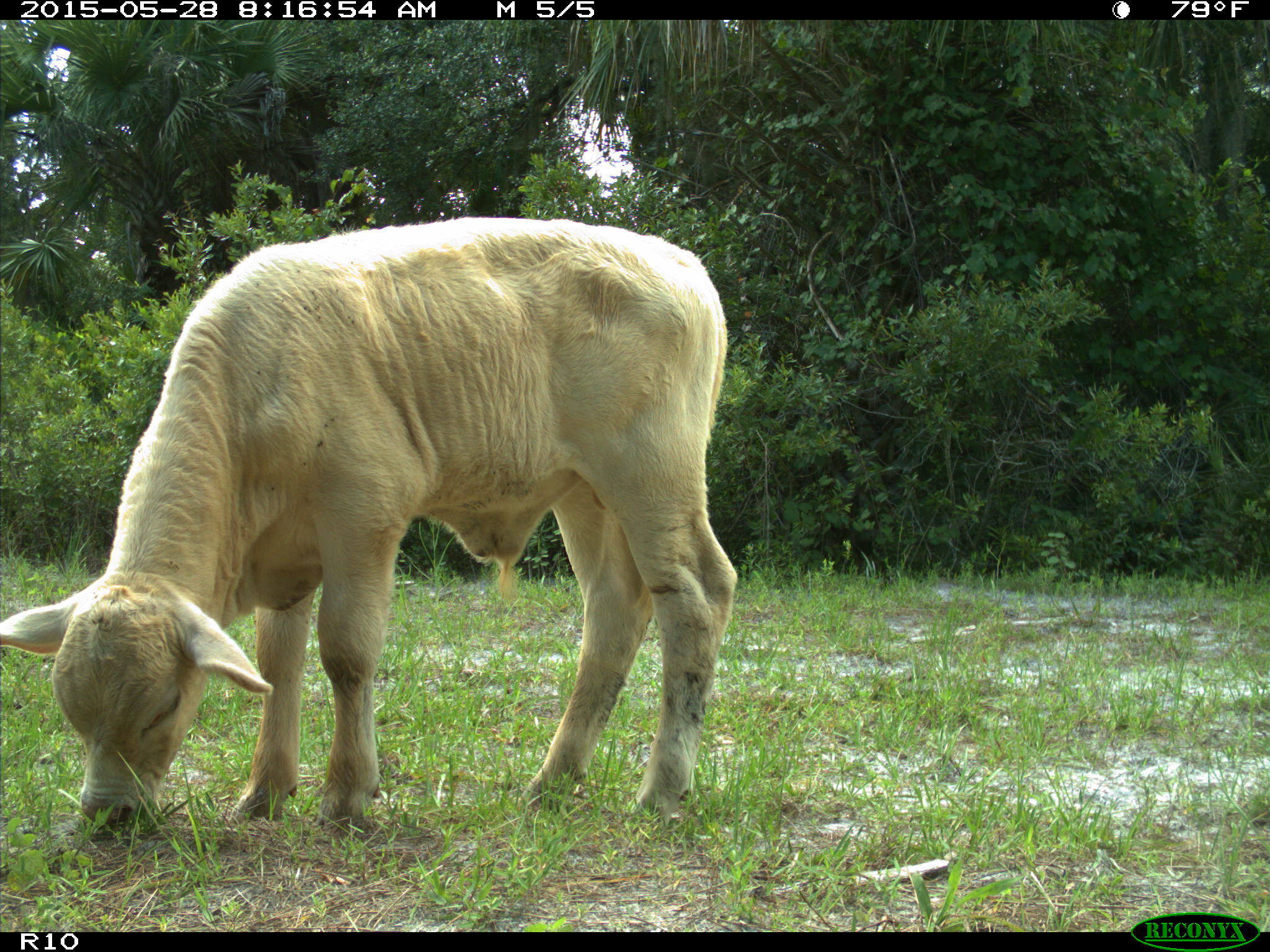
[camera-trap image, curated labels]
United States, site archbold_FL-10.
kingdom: Animalia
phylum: Chordata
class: Mammalia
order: Artiodactyla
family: Bovidae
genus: Bos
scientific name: Bos taurus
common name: domestic cow